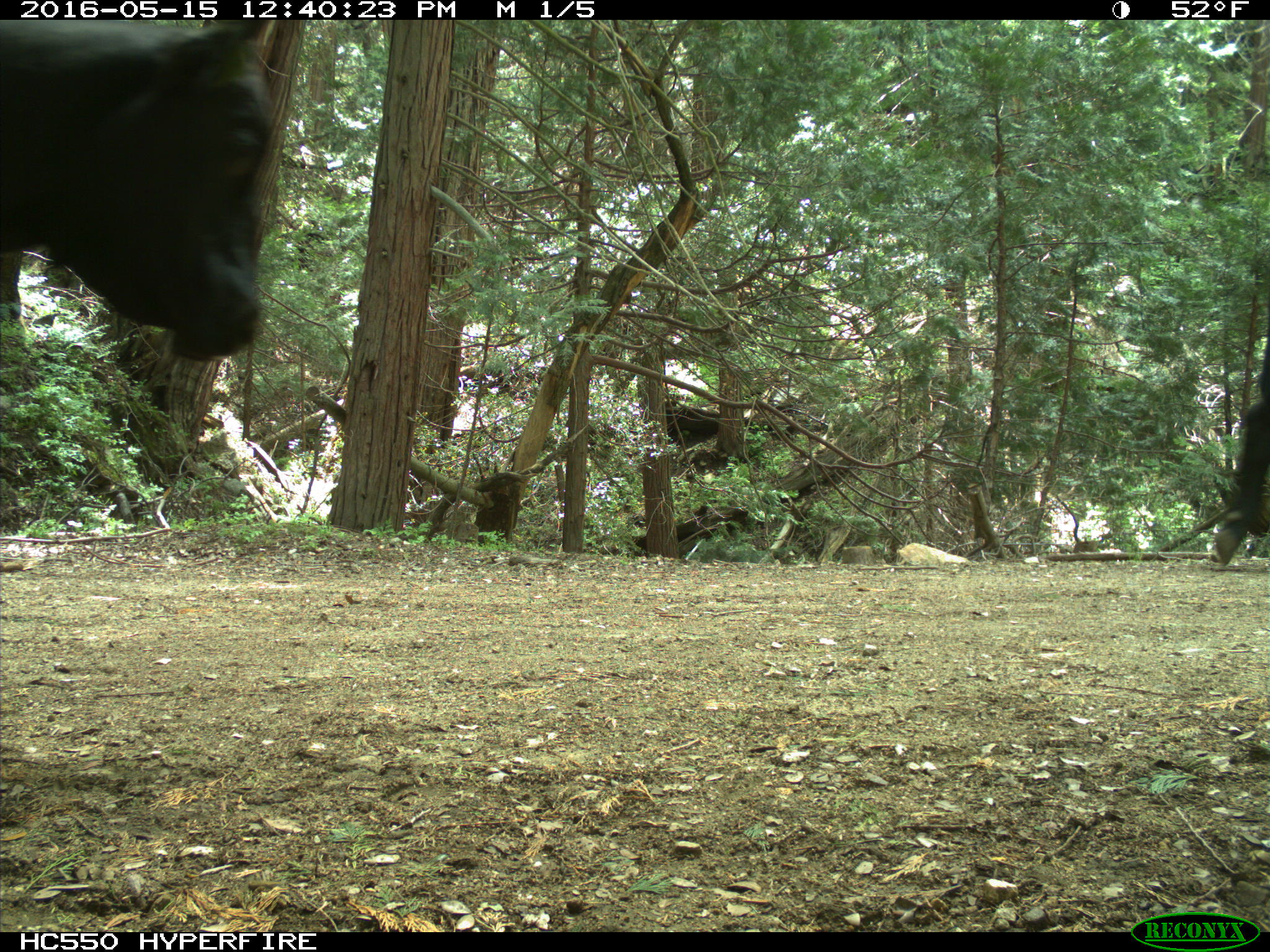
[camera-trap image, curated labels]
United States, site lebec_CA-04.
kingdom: Animalia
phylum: Chordata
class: Mammalia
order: Artiodactyla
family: Bovidae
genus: Bos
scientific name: Bos taurus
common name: domestic cow